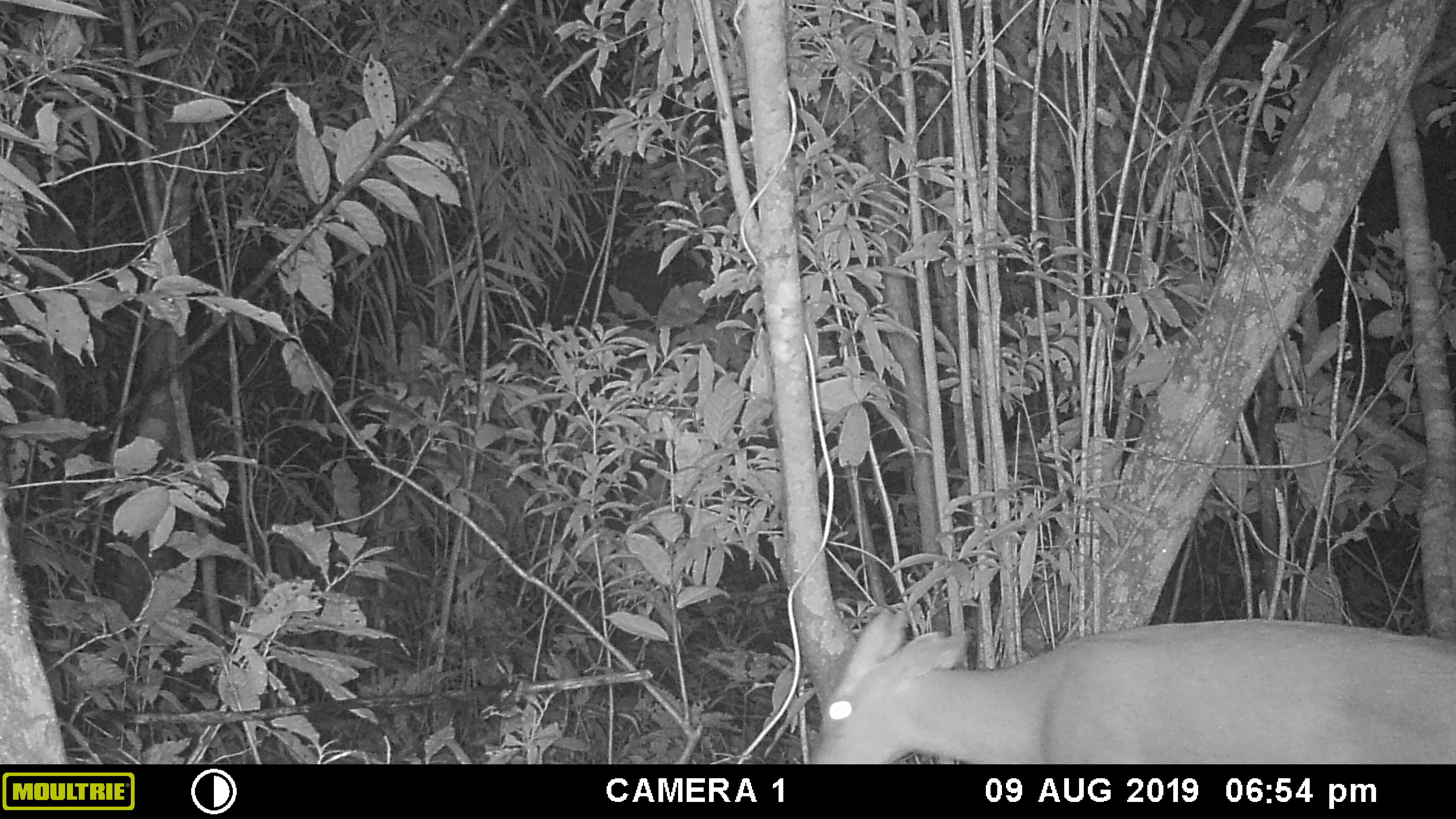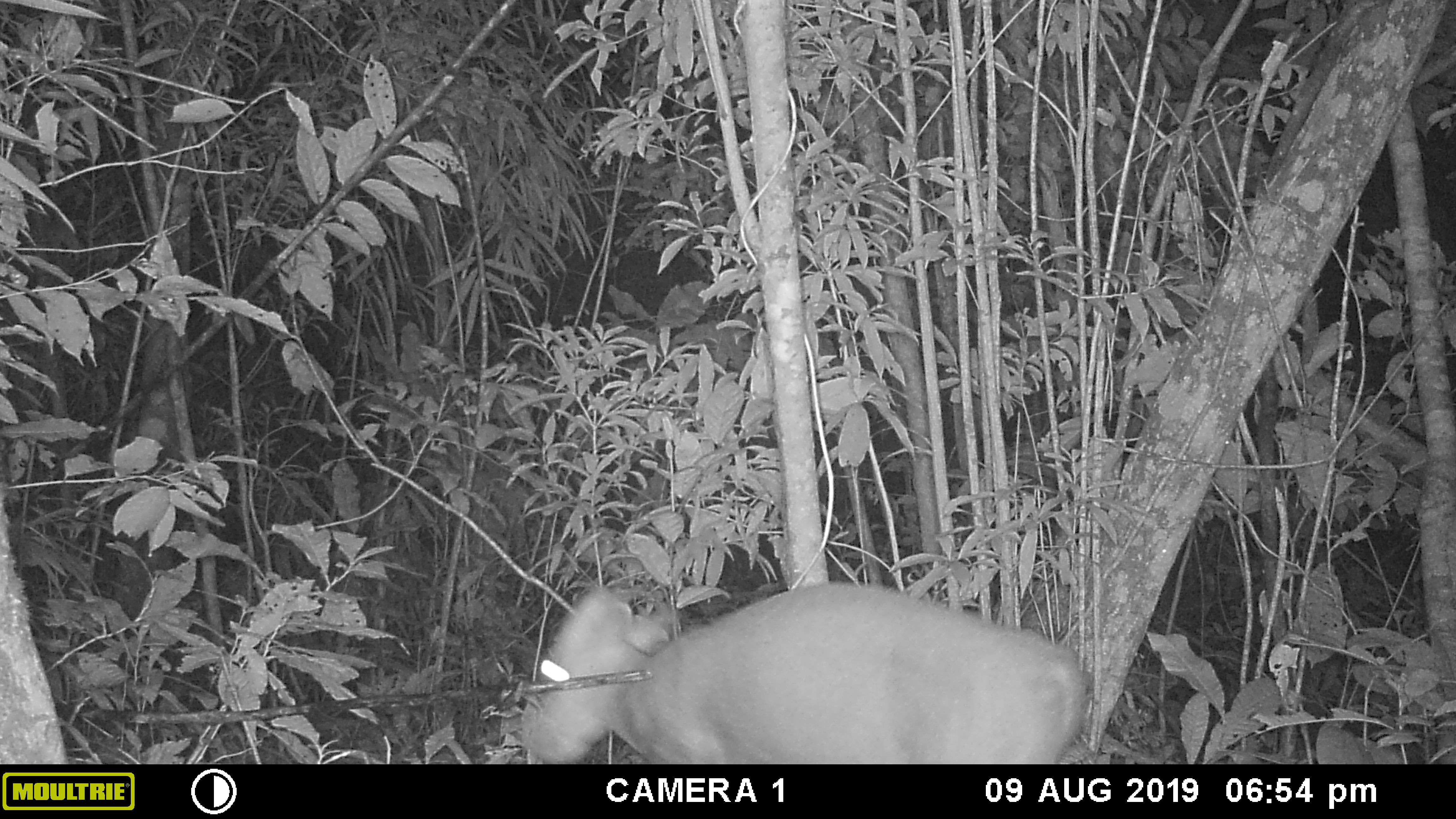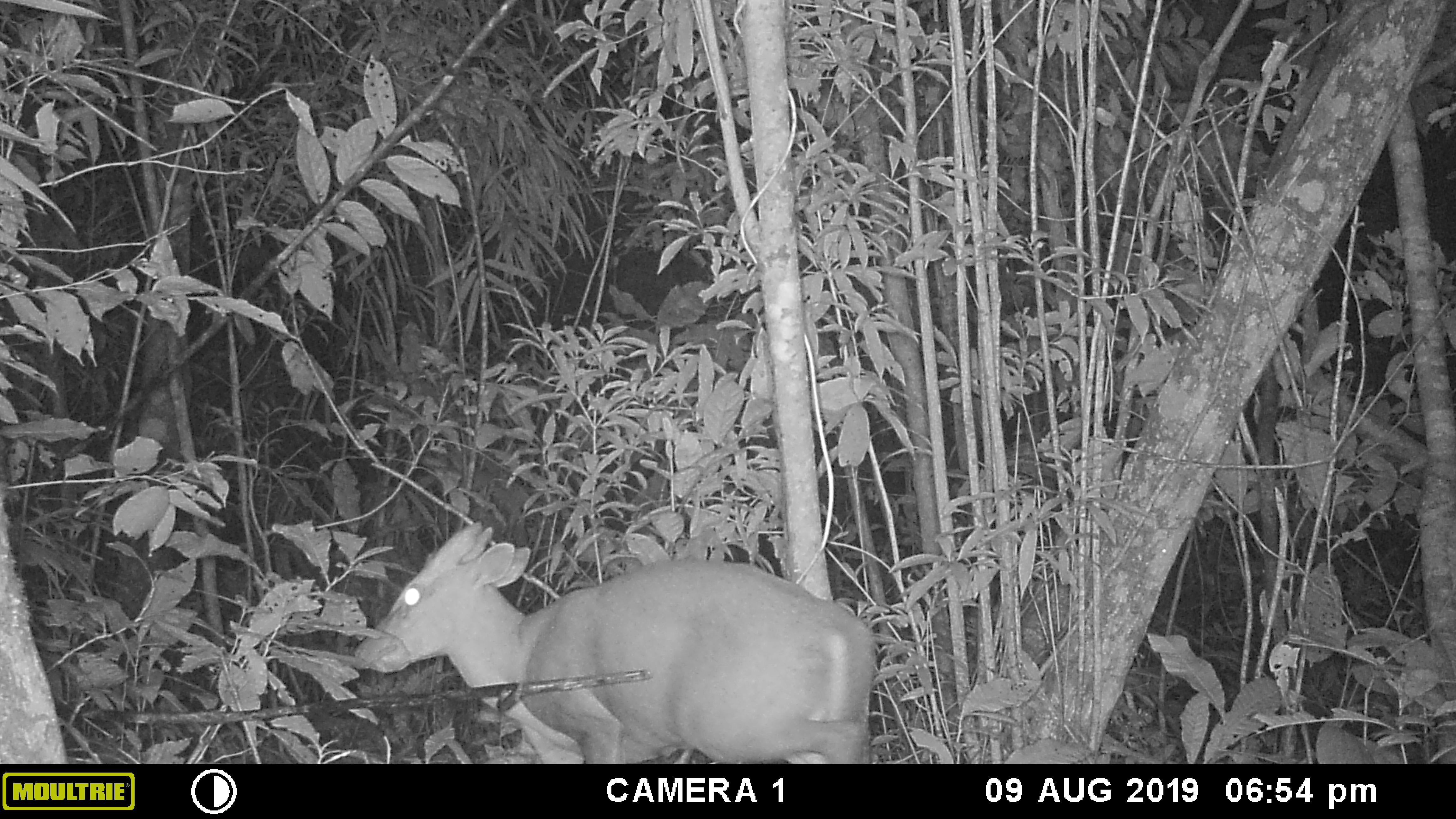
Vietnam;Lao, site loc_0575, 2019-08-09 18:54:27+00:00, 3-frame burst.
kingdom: Animalia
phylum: Chordata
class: Mammalia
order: Artiodactyla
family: Cervidae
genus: Muntiacus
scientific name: Muntiacus rooseveltorum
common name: roosevelt's muntjac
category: roosevelts muntjac group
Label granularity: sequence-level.